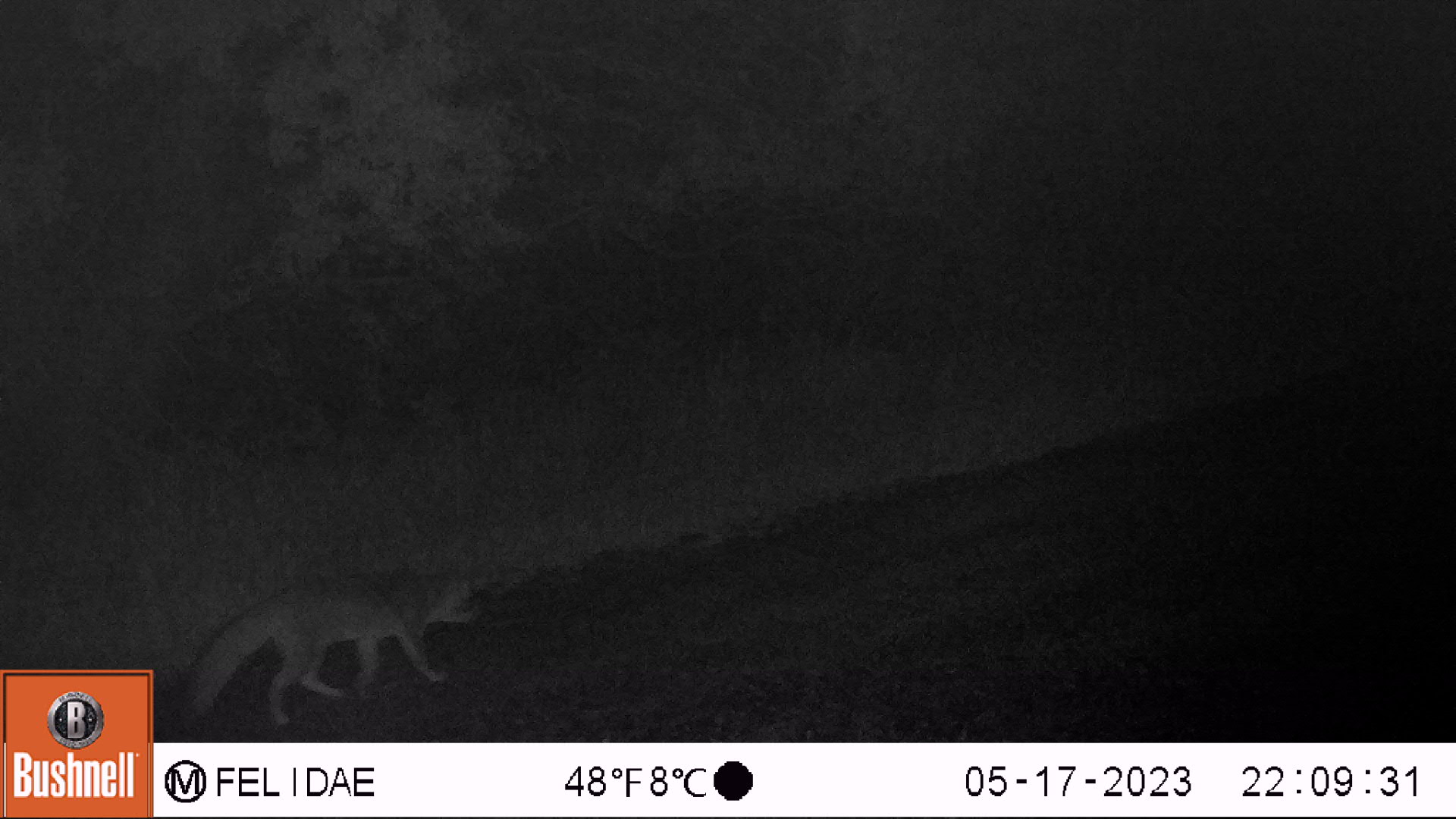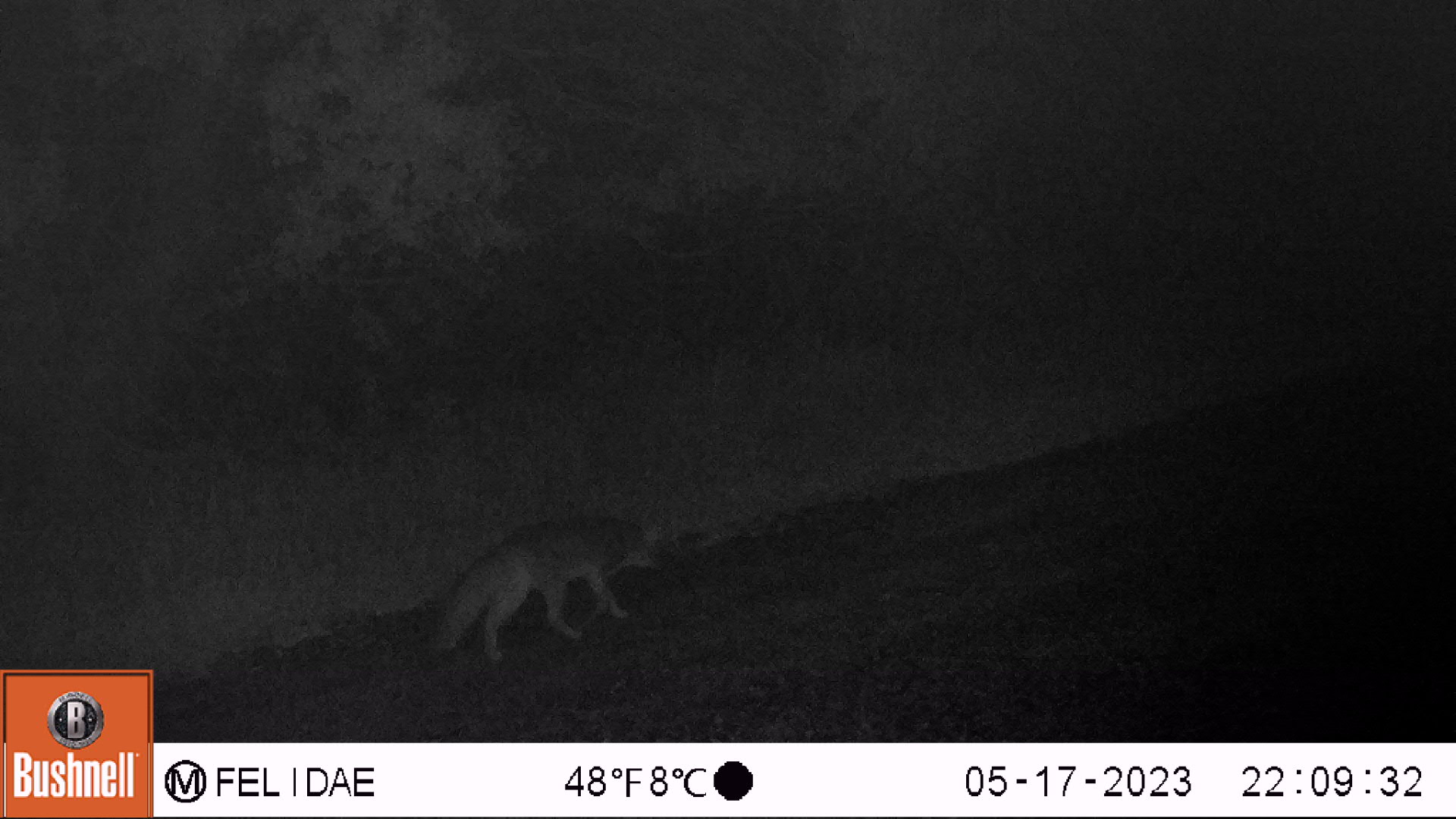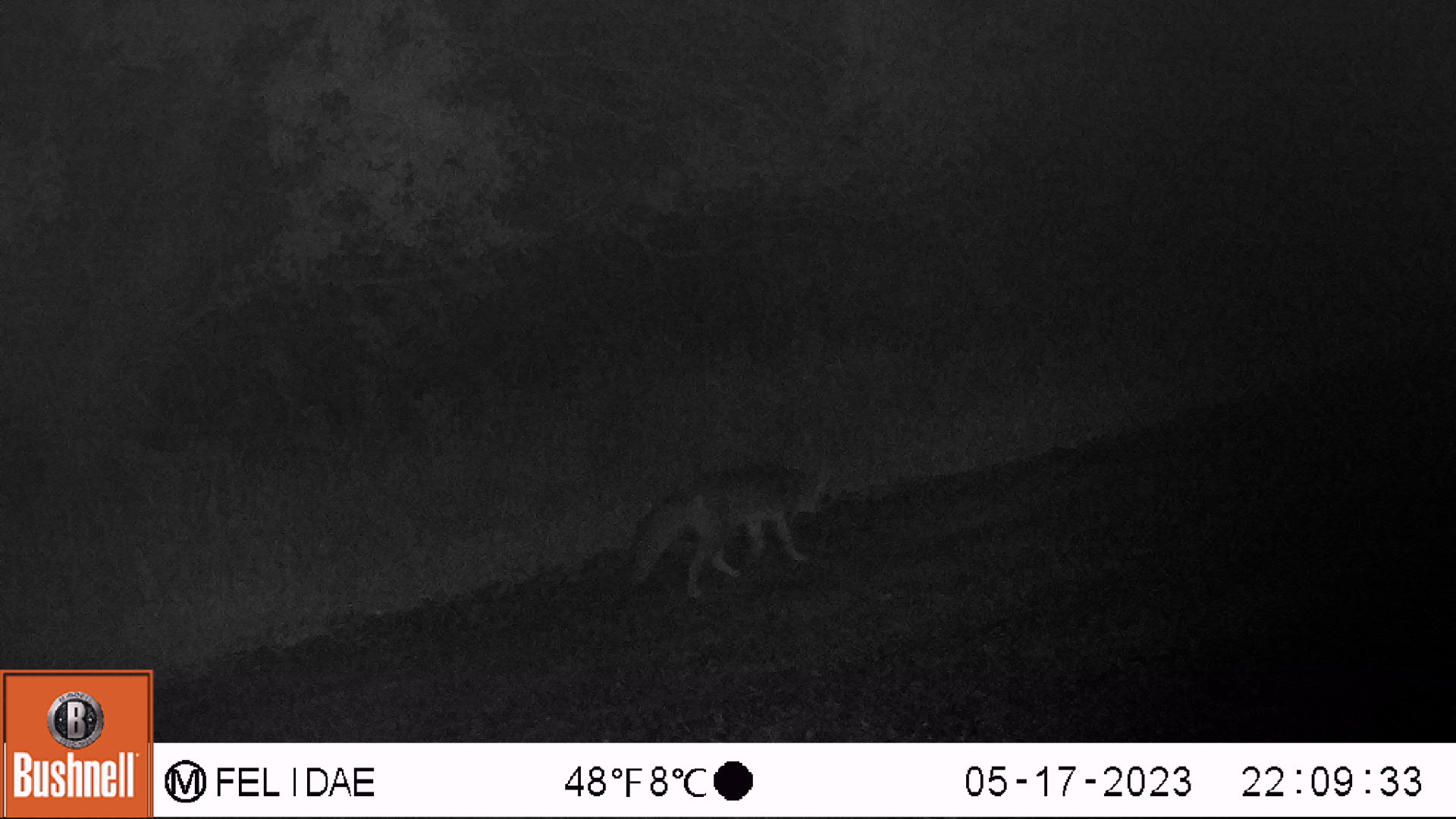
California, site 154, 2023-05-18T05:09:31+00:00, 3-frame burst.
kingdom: Animalia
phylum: Chordata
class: Mammalia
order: Carnivora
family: Canidae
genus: Urocyon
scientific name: Urocyon cinereoargenteus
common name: gray fox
Gray fox (Urocyon cinereoargenteus).